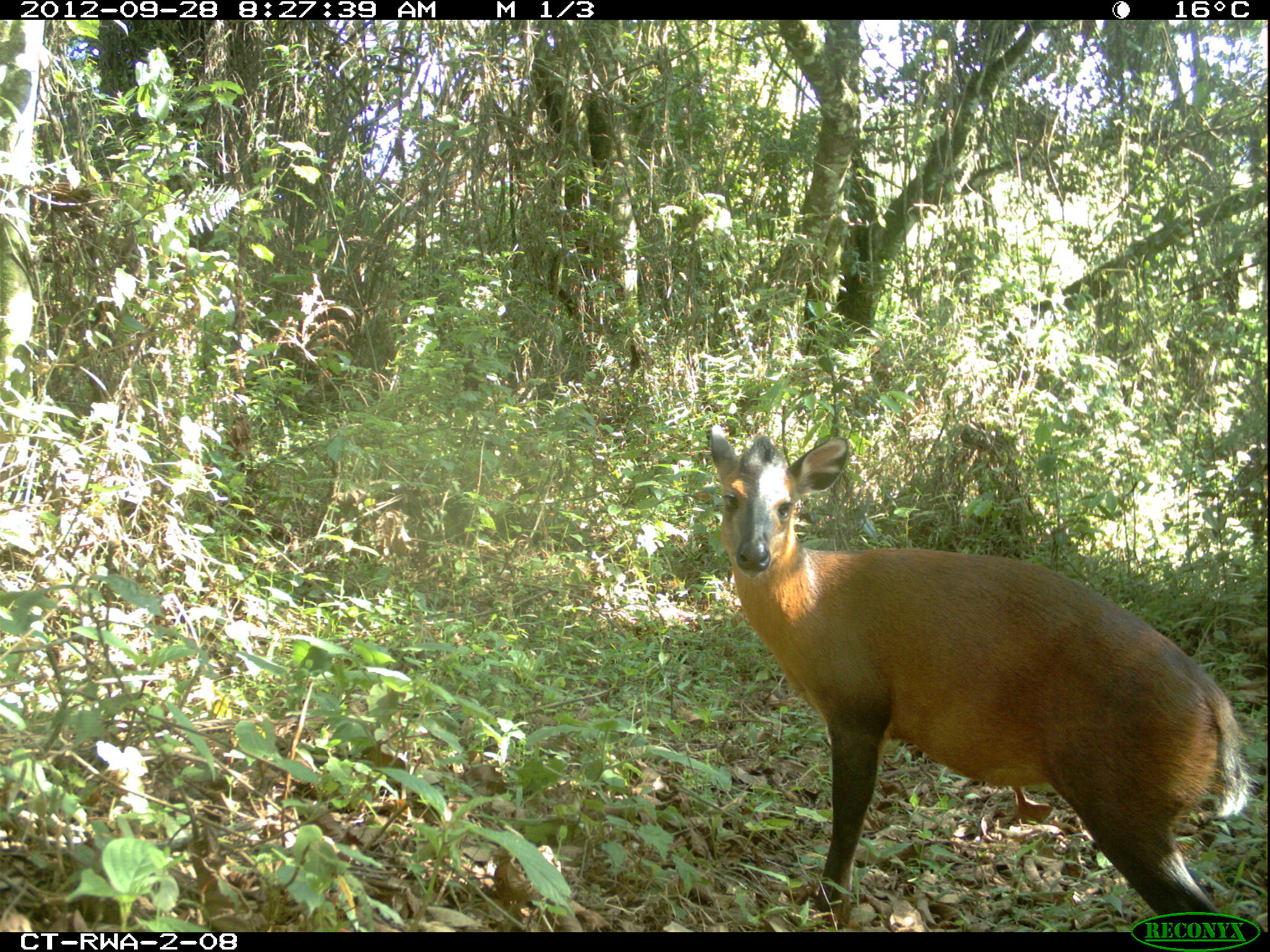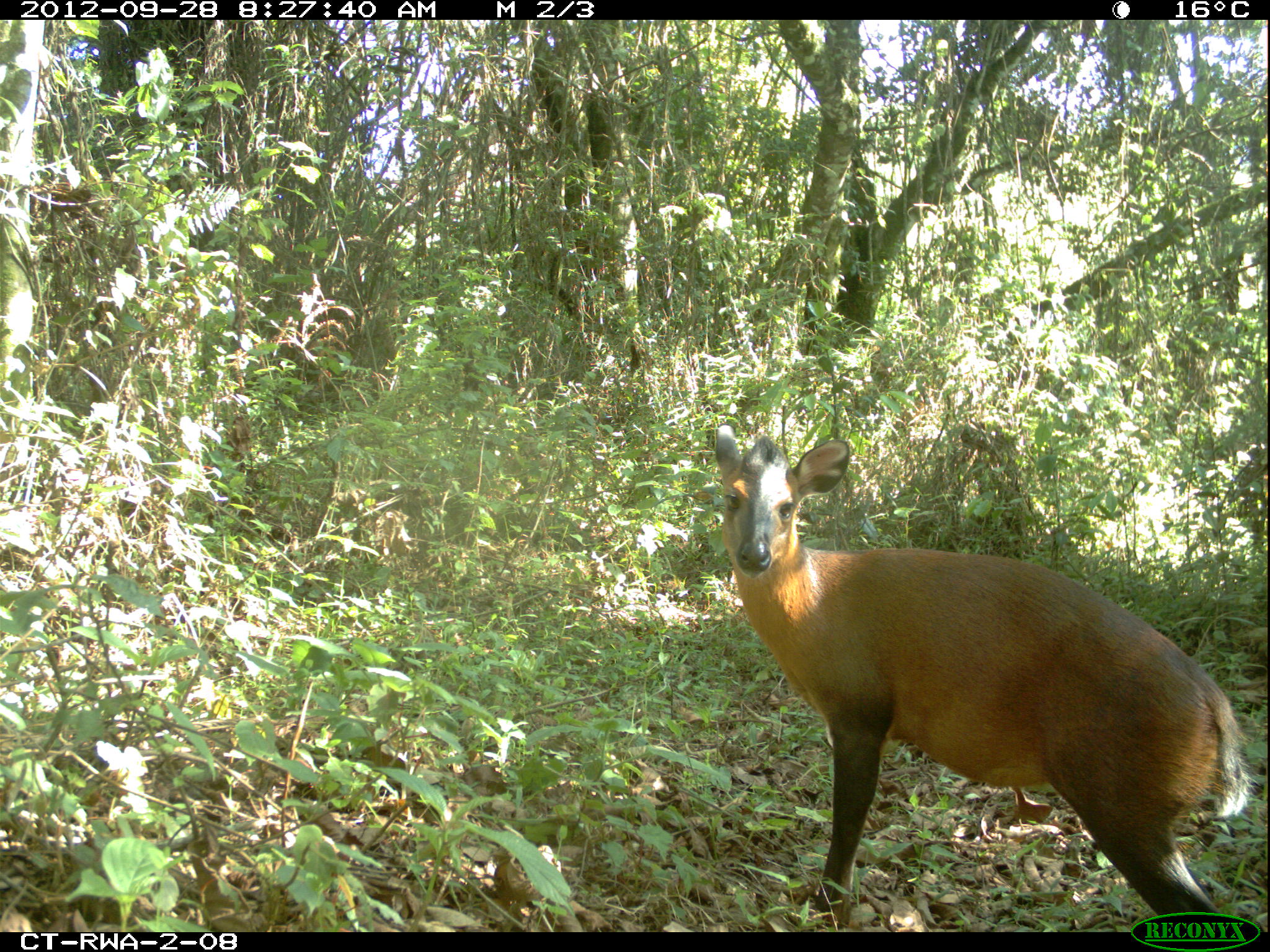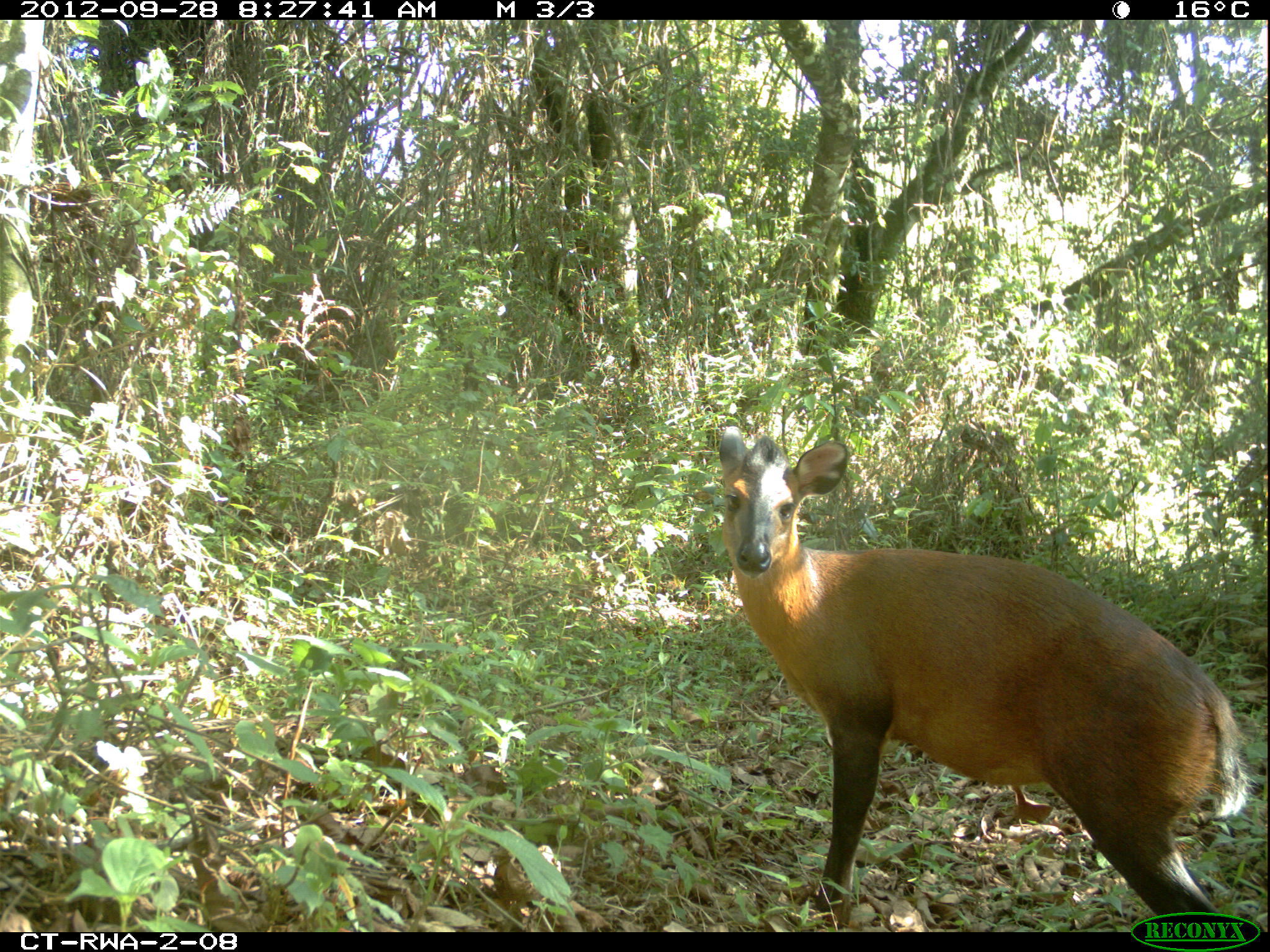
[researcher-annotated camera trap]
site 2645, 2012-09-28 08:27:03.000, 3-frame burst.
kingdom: Animalia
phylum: Chordata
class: Mammalia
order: Artiodactyla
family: Bovidae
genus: Cephalophus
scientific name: Cephalophus nigrifrons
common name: black-fronted duiker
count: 2